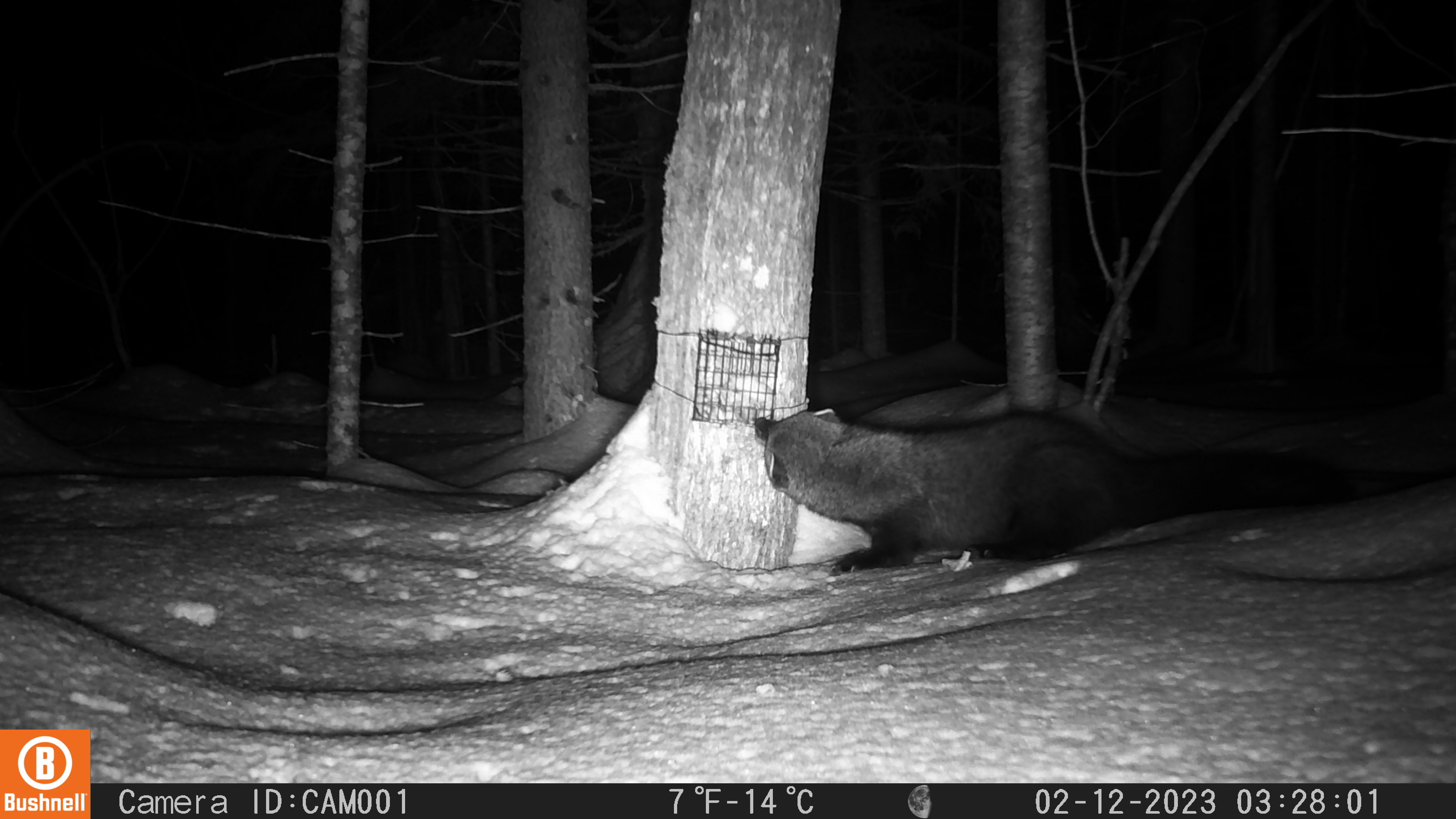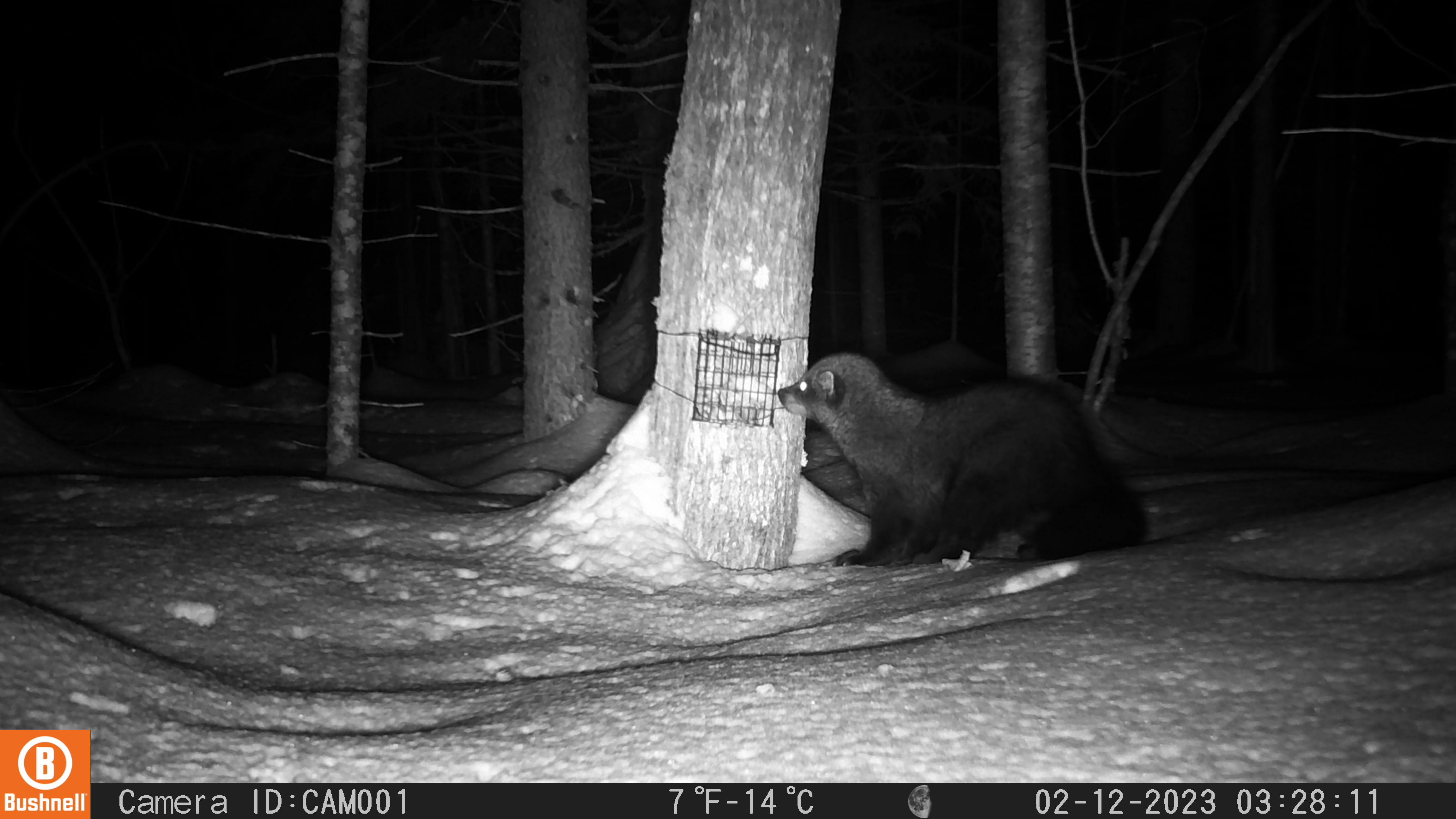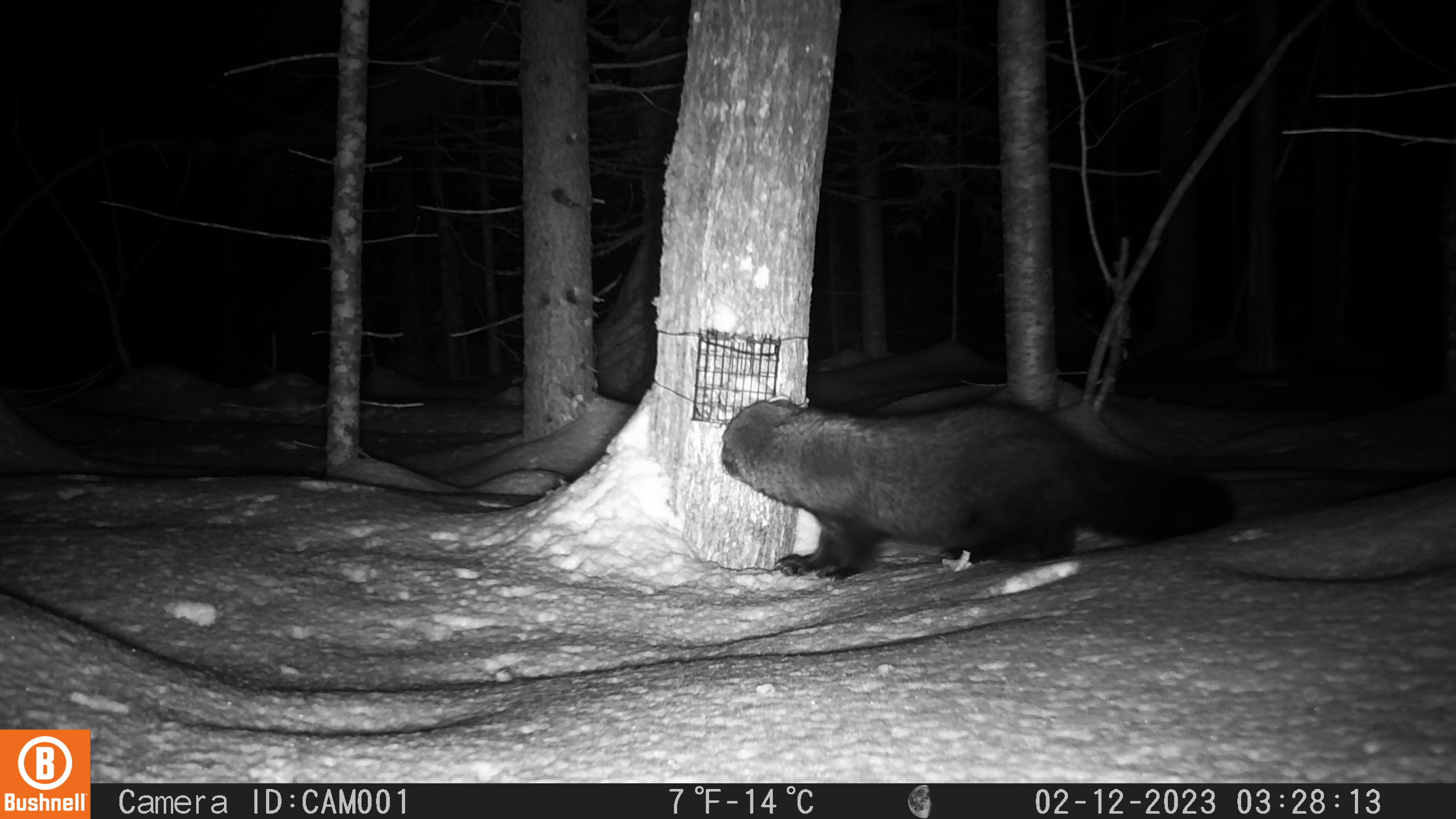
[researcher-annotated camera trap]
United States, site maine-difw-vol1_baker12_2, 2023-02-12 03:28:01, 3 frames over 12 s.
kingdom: Animalia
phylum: Chordata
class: Mammalia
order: Carnivora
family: Mustelidae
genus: Pekania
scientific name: Pekania pennanti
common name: fisher